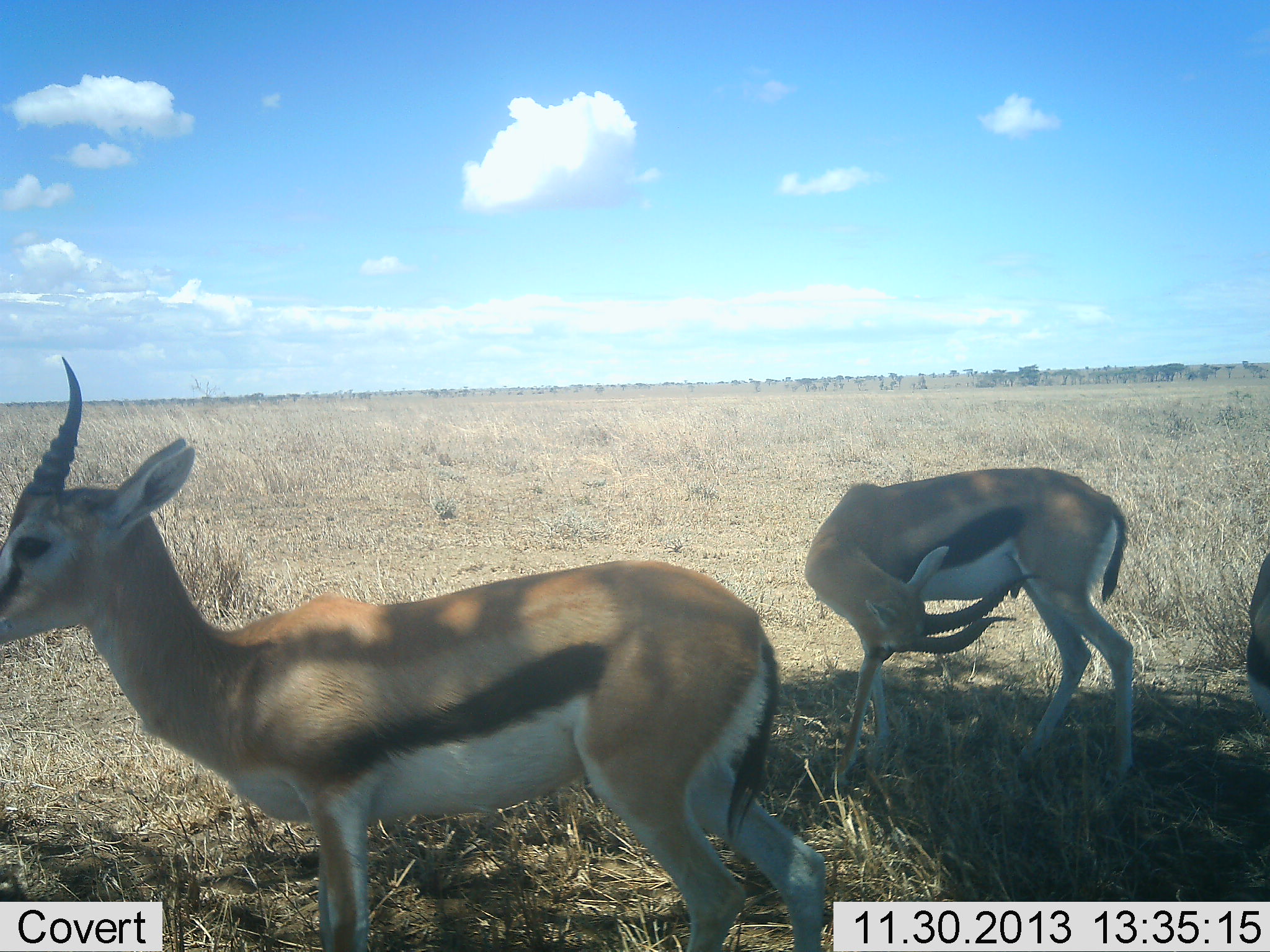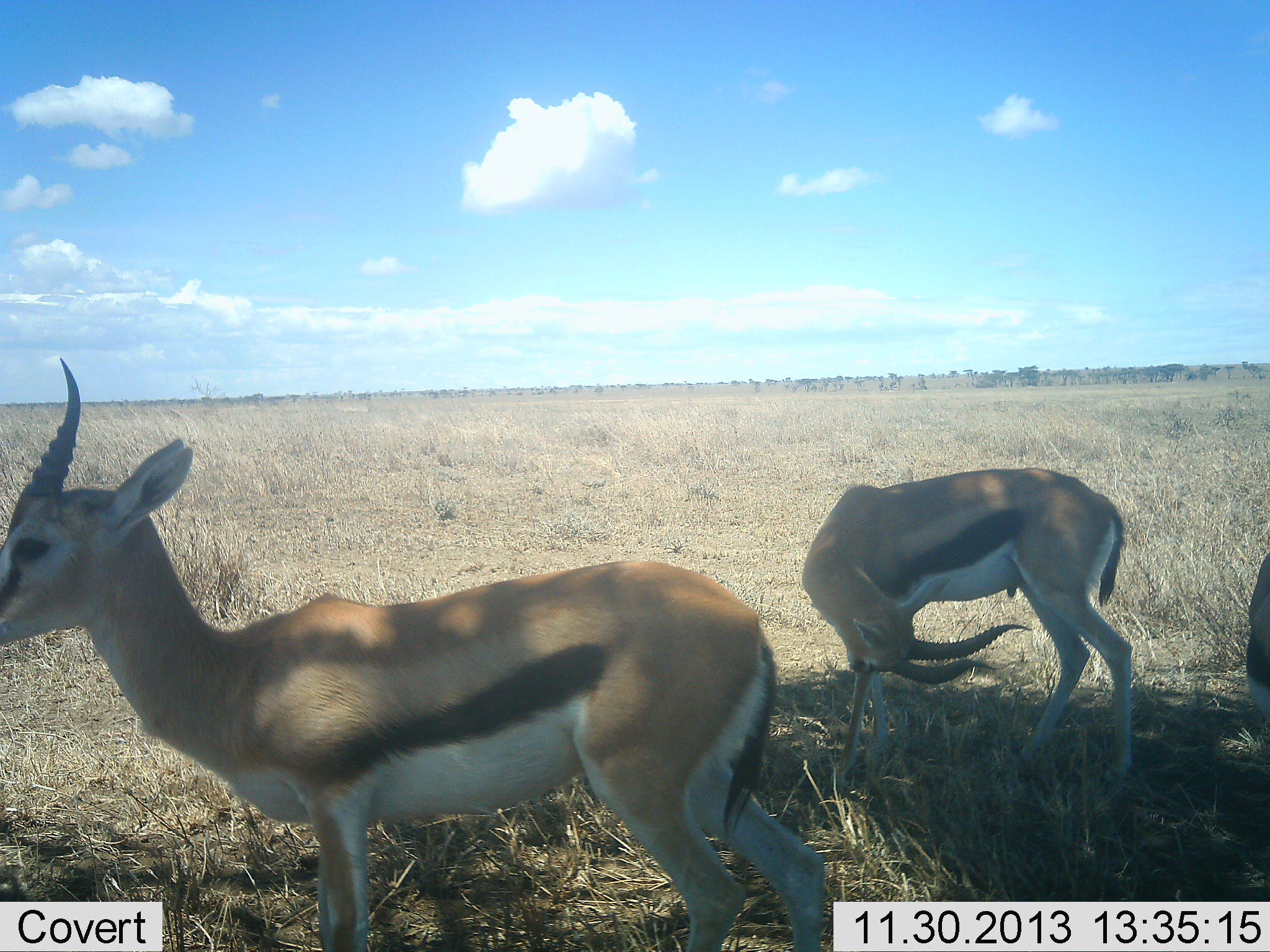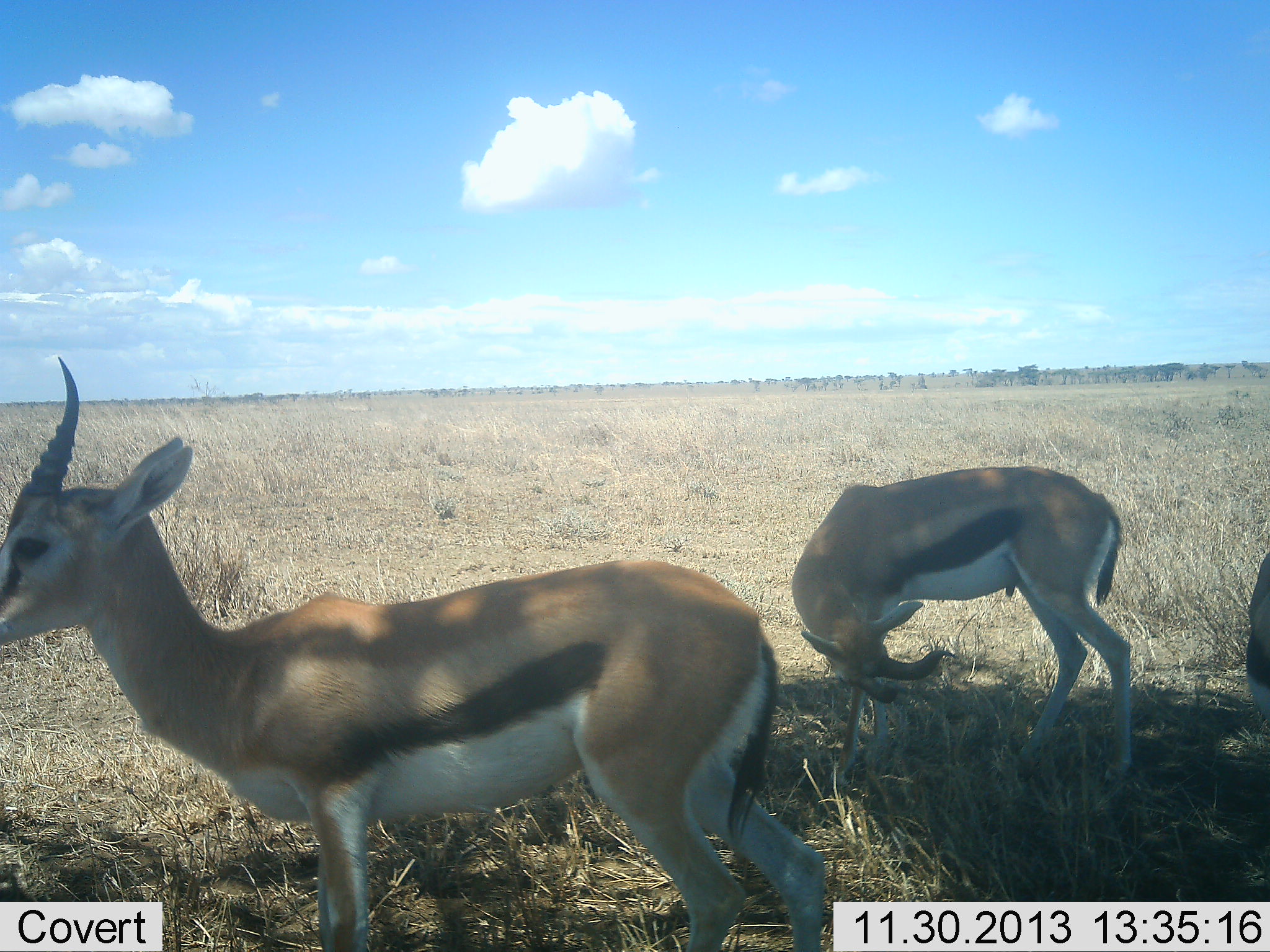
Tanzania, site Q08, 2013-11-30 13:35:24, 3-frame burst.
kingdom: Animalia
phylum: Chordata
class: Mammalia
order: Artiodactyla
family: Bovidae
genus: Eudorcas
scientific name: Eudorcas thomsonii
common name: thomson's gazelle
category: gazellethomsons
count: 3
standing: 90%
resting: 10%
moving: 15%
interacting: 5%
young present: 2%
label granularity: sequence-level